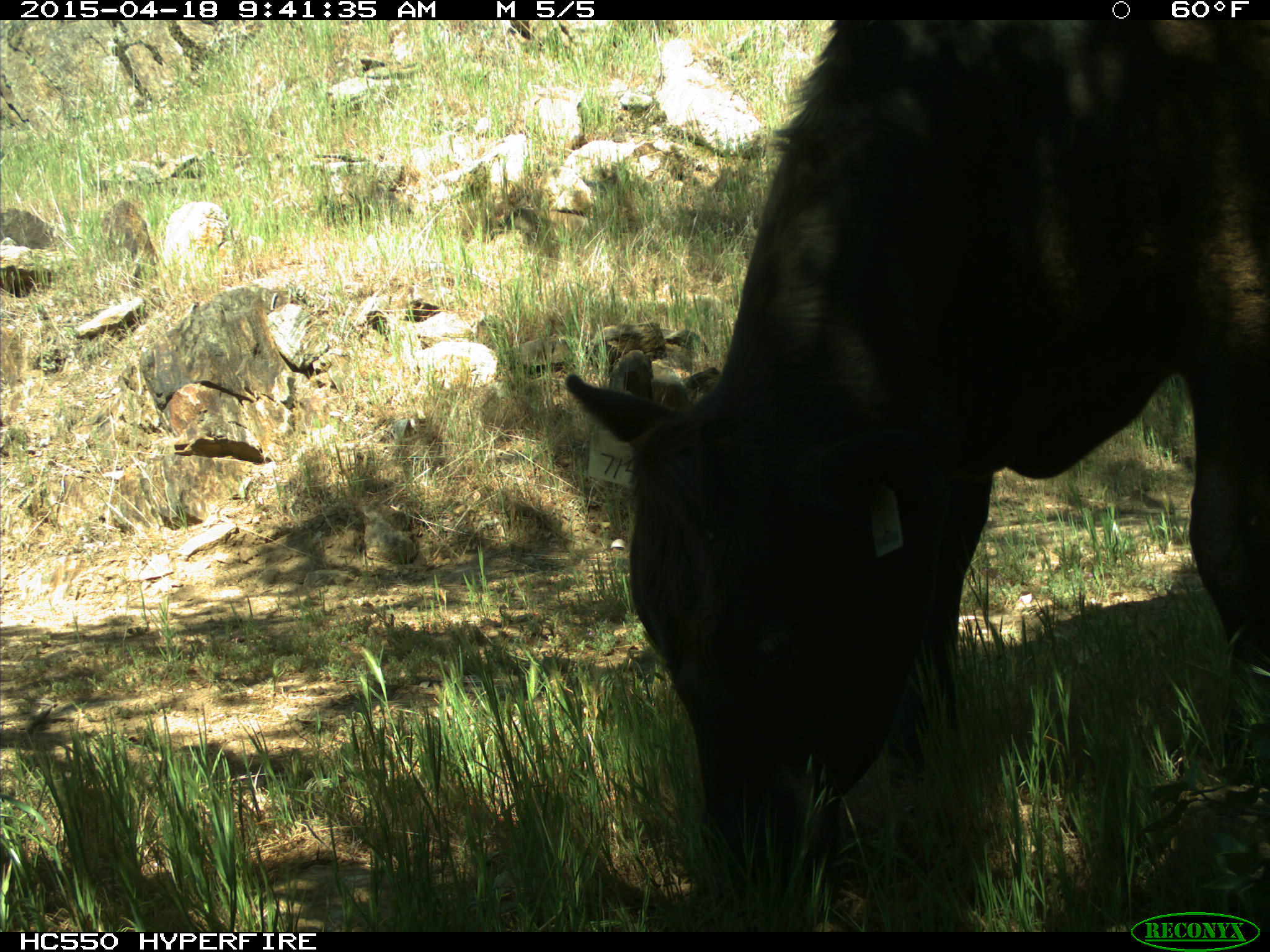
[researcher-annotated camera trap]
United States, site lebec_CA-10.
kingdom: Animalia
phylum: Chordata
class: Mammalia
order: Artiodactyla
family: Bovidae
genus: Bos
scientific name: Bos taurus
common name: domestic cow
Bos taurus (domestic cow).